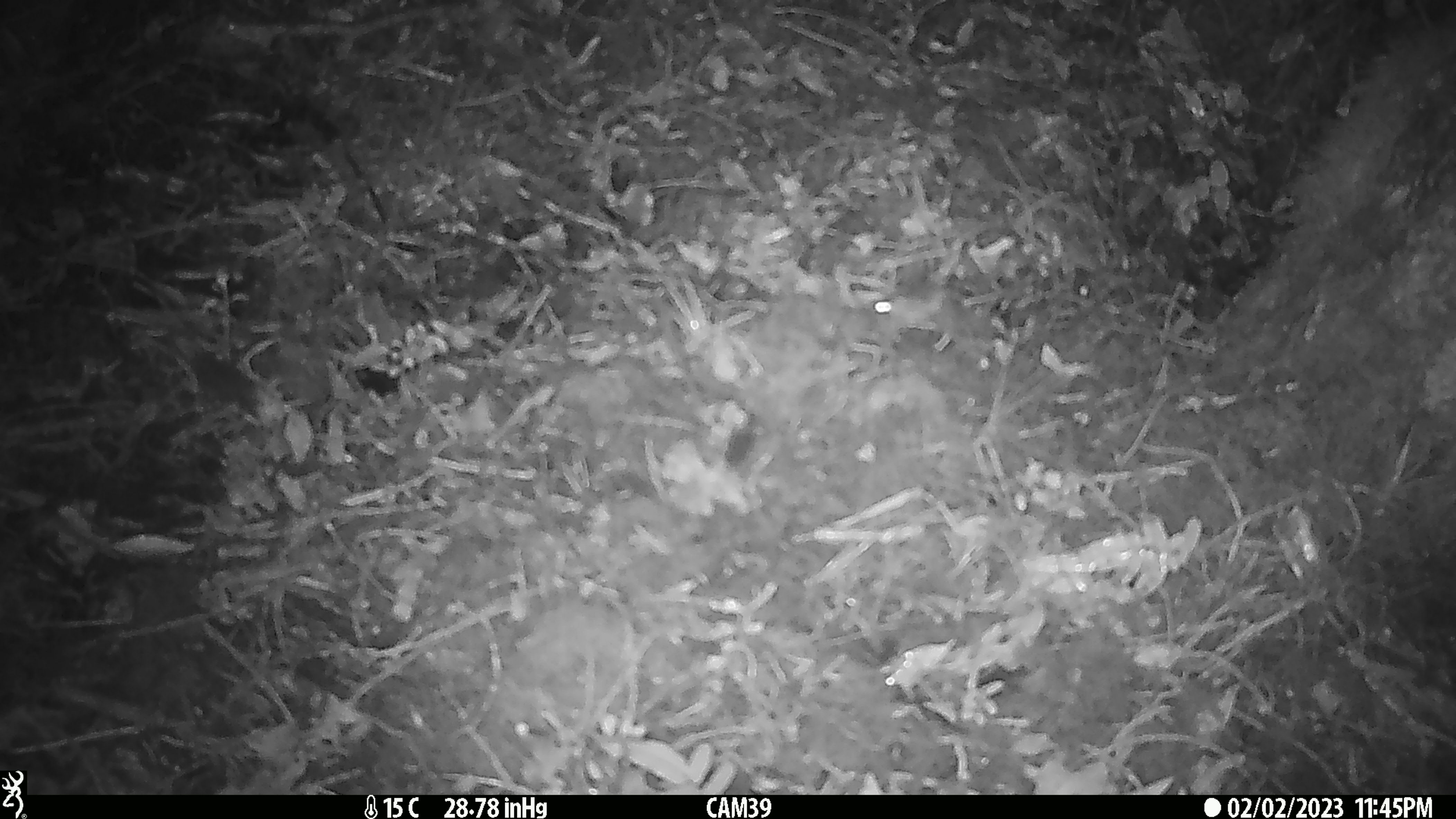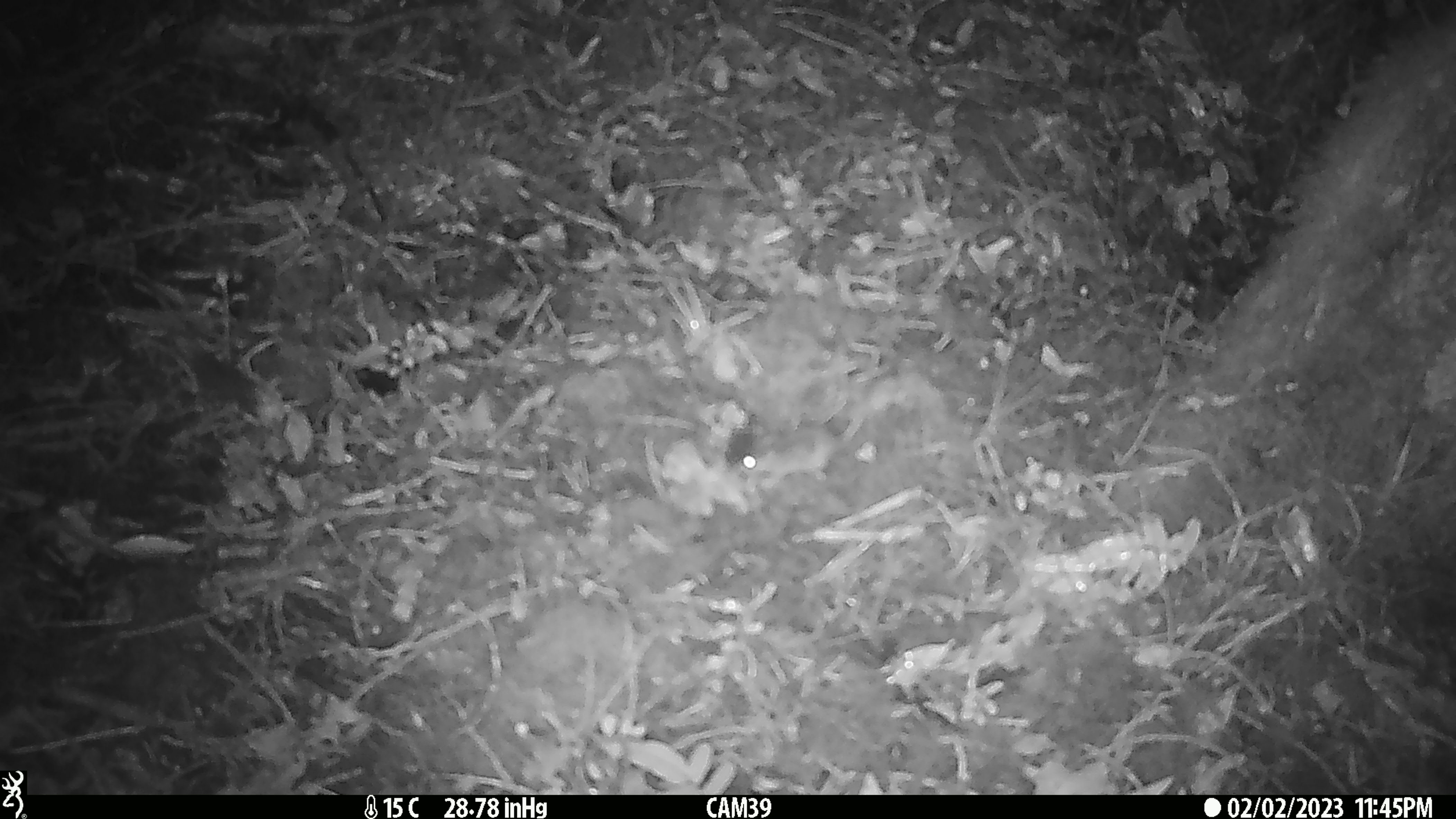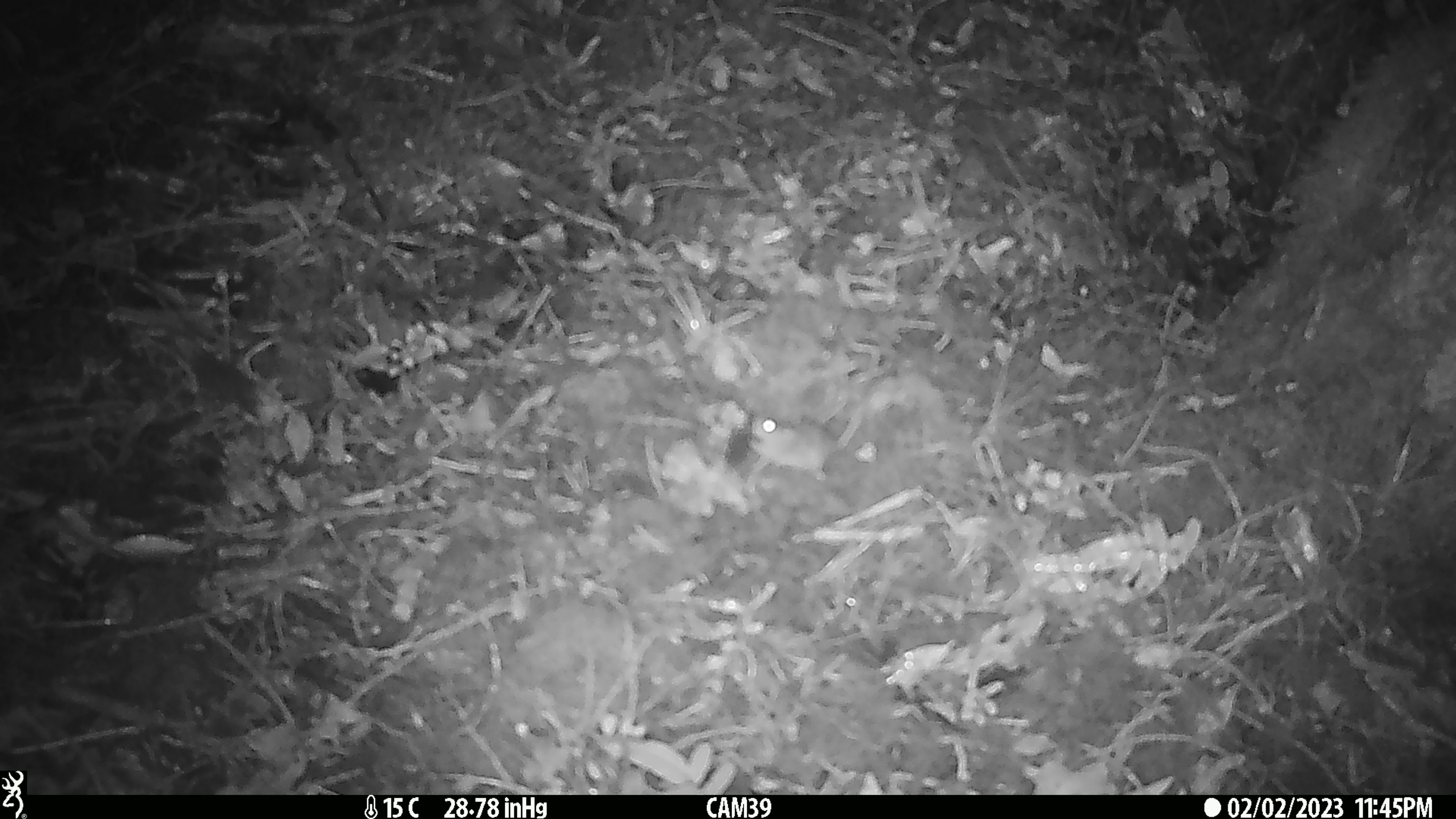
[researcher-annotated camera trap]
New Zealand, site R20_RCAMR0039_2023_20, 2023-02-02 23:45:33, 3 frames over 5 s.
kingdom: Animalia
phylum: Chordata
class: Mammalia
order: Rodentia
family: Muridae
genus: Mus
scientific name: Mus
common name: mouse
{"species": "mouse (Mus)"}